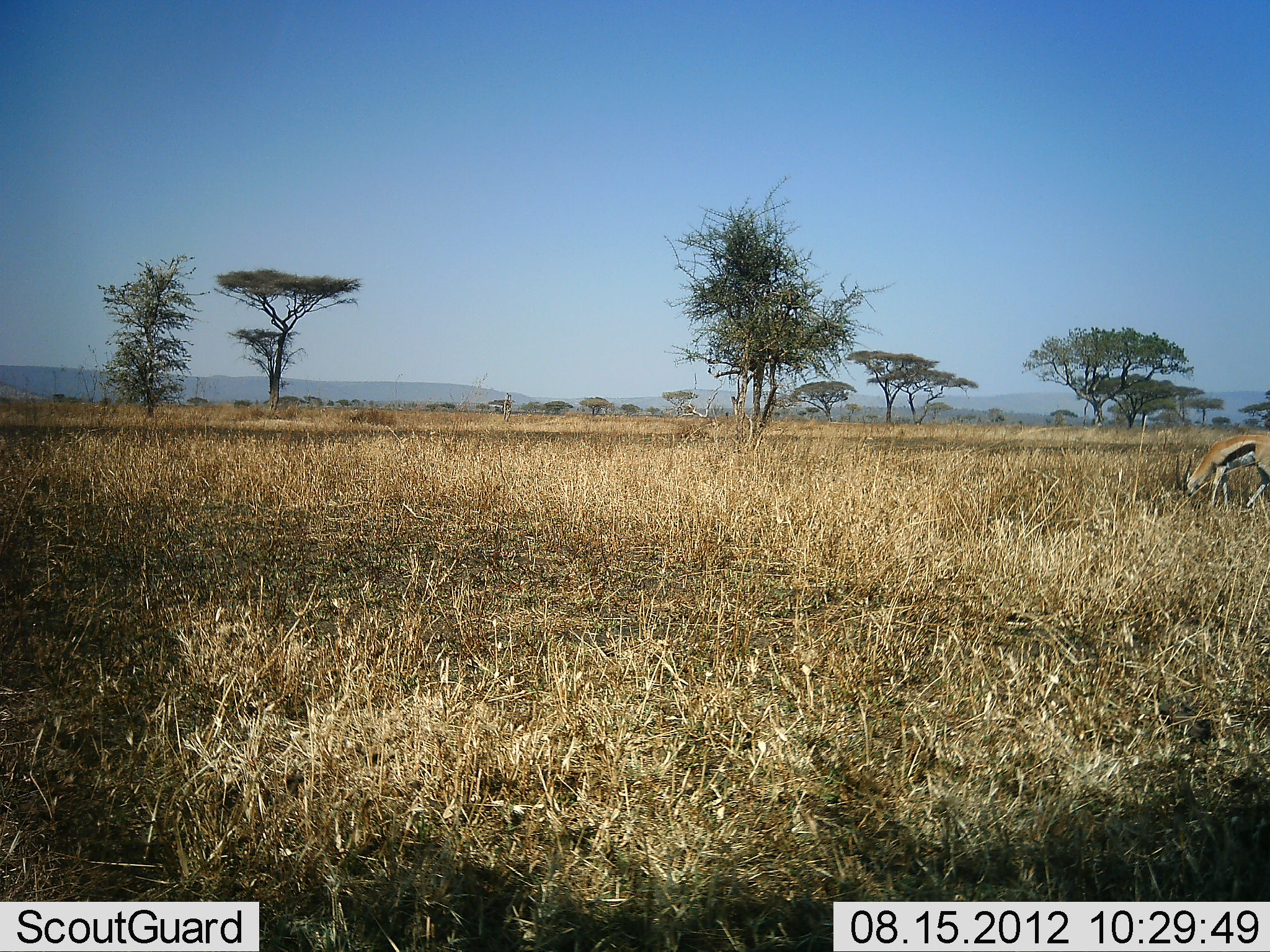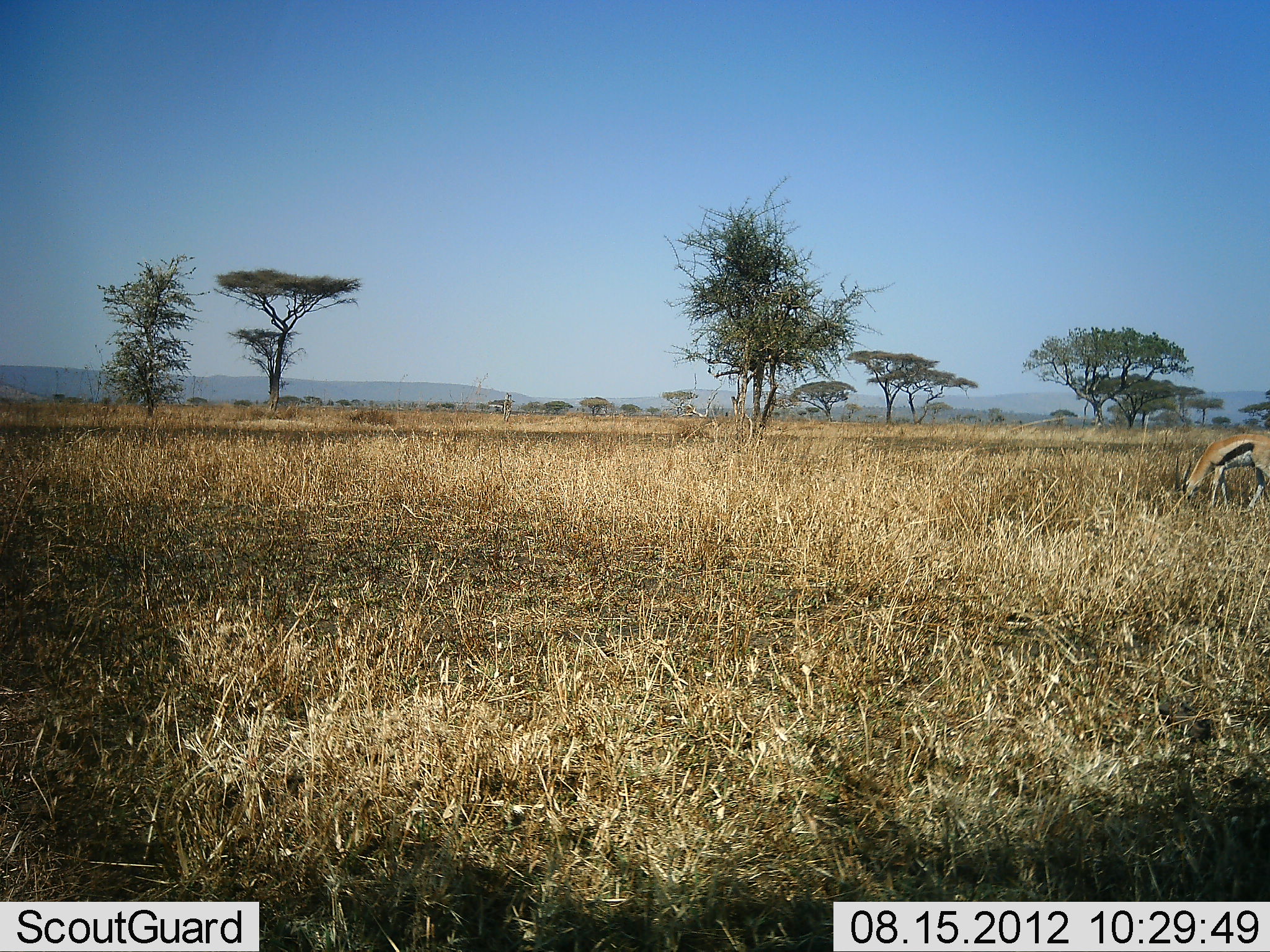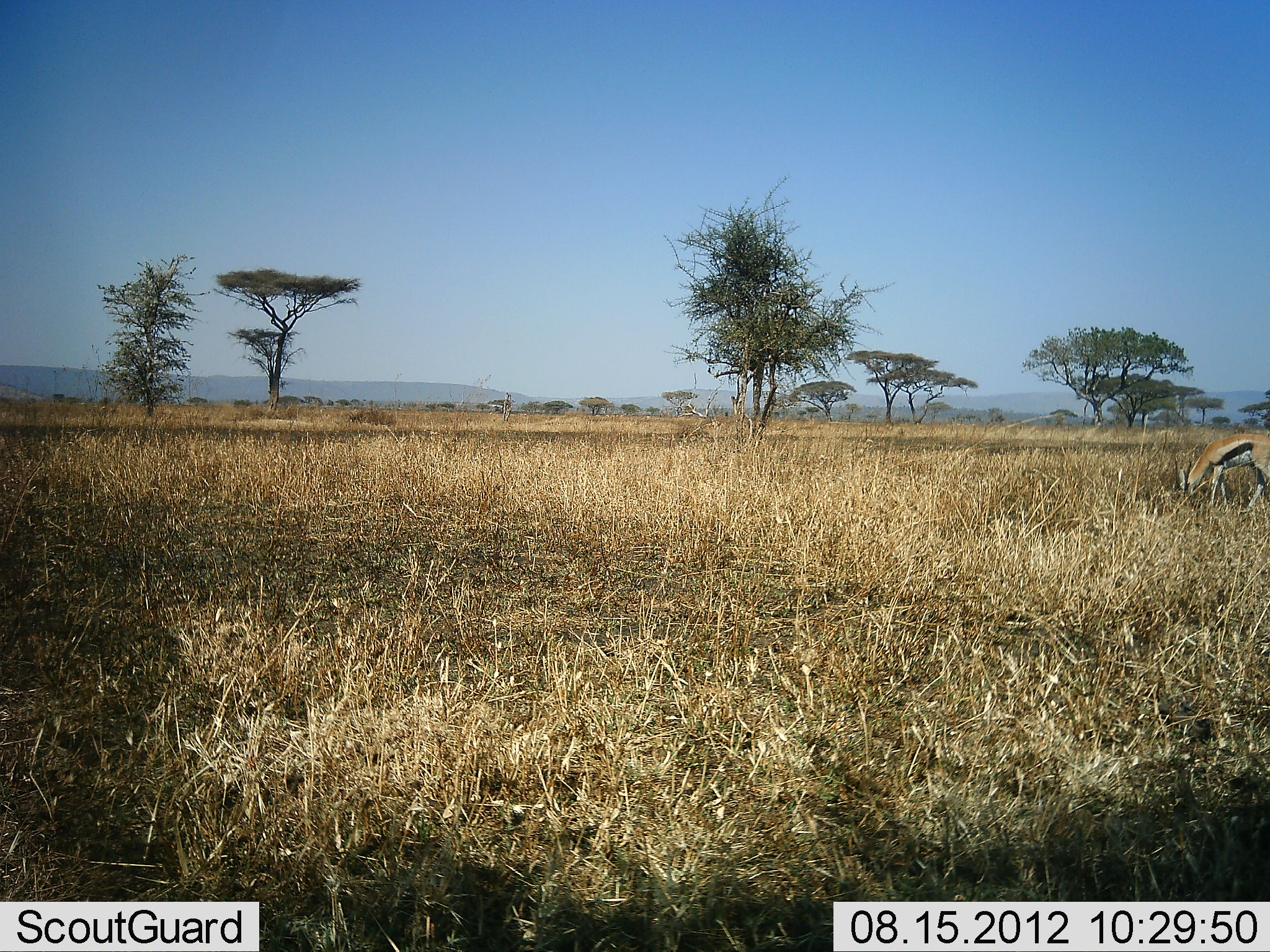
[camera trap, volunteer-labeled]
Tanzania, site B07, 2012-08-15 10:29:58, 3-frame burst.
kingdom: Animalia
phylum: Chordata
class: Mammalia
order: Artiodactyla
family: Bovidae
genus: Eudorcas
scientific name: Eudorcas thomsonii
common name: thomson's gazelle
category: gazellethomsons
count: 1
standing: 10%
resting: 0%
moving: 10%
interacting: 0%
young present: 0%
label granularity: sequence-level